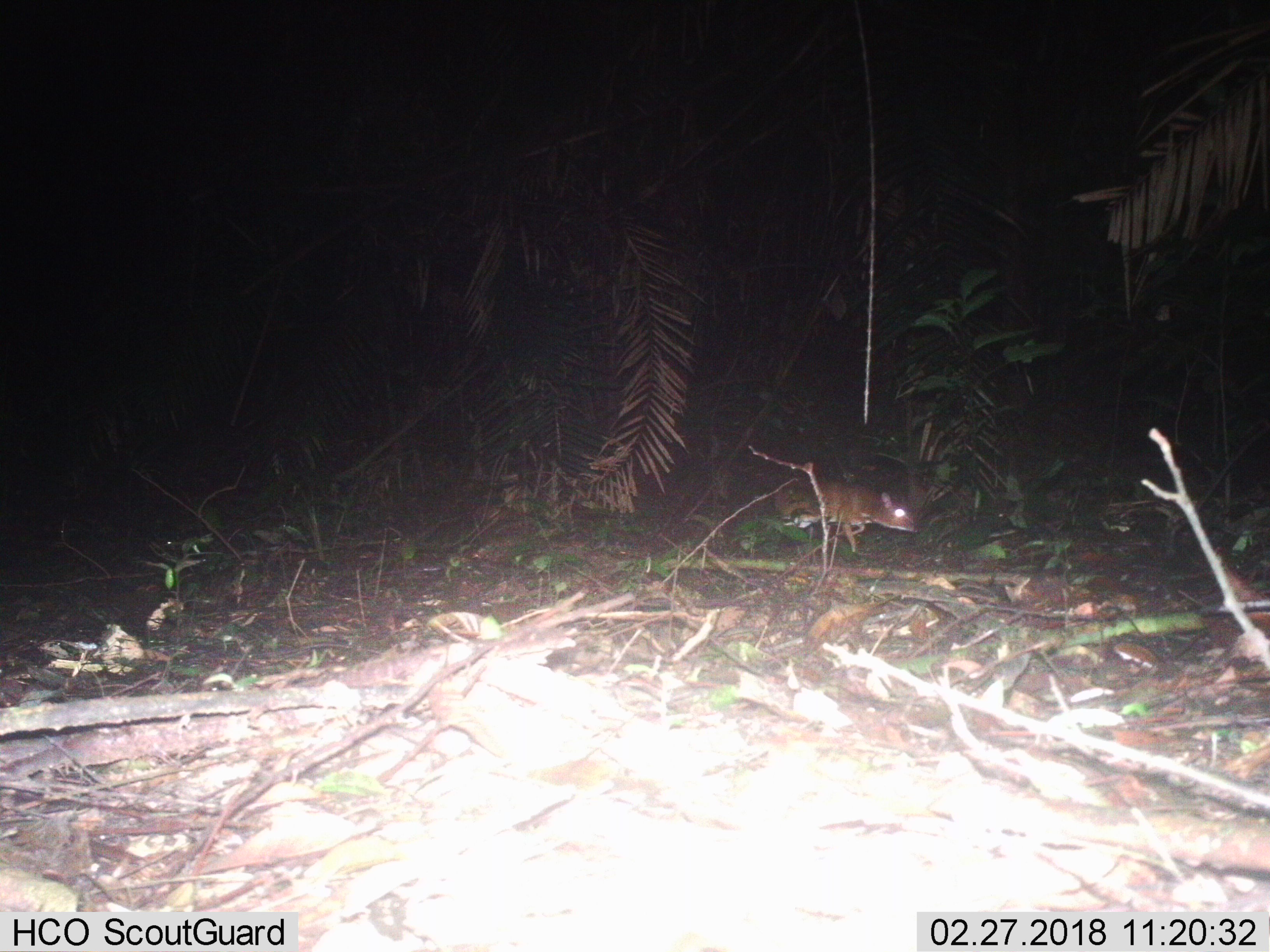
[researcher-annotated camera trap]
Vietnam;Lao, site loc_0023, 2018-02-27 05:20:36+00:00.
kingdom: Animalia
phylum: Chordata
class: Mammalia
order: Artiodactyla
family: Tragulidae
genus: Moschiola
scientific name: Moschiola meminna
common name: chevrotain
Chevrotain (Moschiola meminna). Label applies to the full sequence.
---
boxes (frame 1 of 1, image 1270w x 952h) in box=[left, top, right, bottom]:
chevrotain: box=[773, 477, 918, 552]